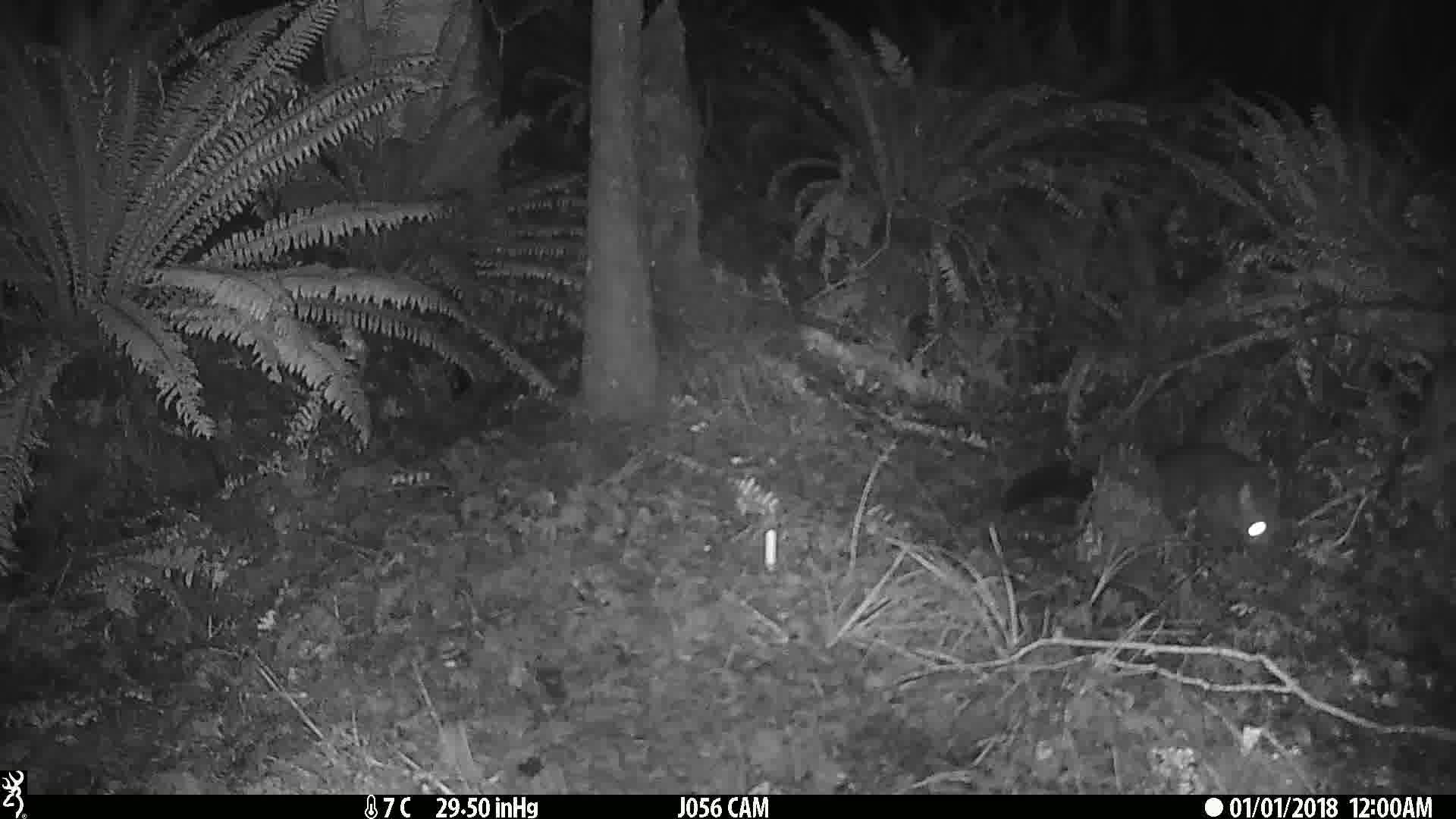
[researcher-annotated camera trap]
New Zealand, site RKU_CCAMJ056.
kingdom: Animalia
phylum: Chordata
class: Mammalia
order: Diprotodontia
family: Phalangeridae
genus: Trichosurus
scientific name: Trichosurus vulpecula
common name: common brushtail possum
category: possum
Possum (common brushtail possum) (Trichosurus vulpecula).